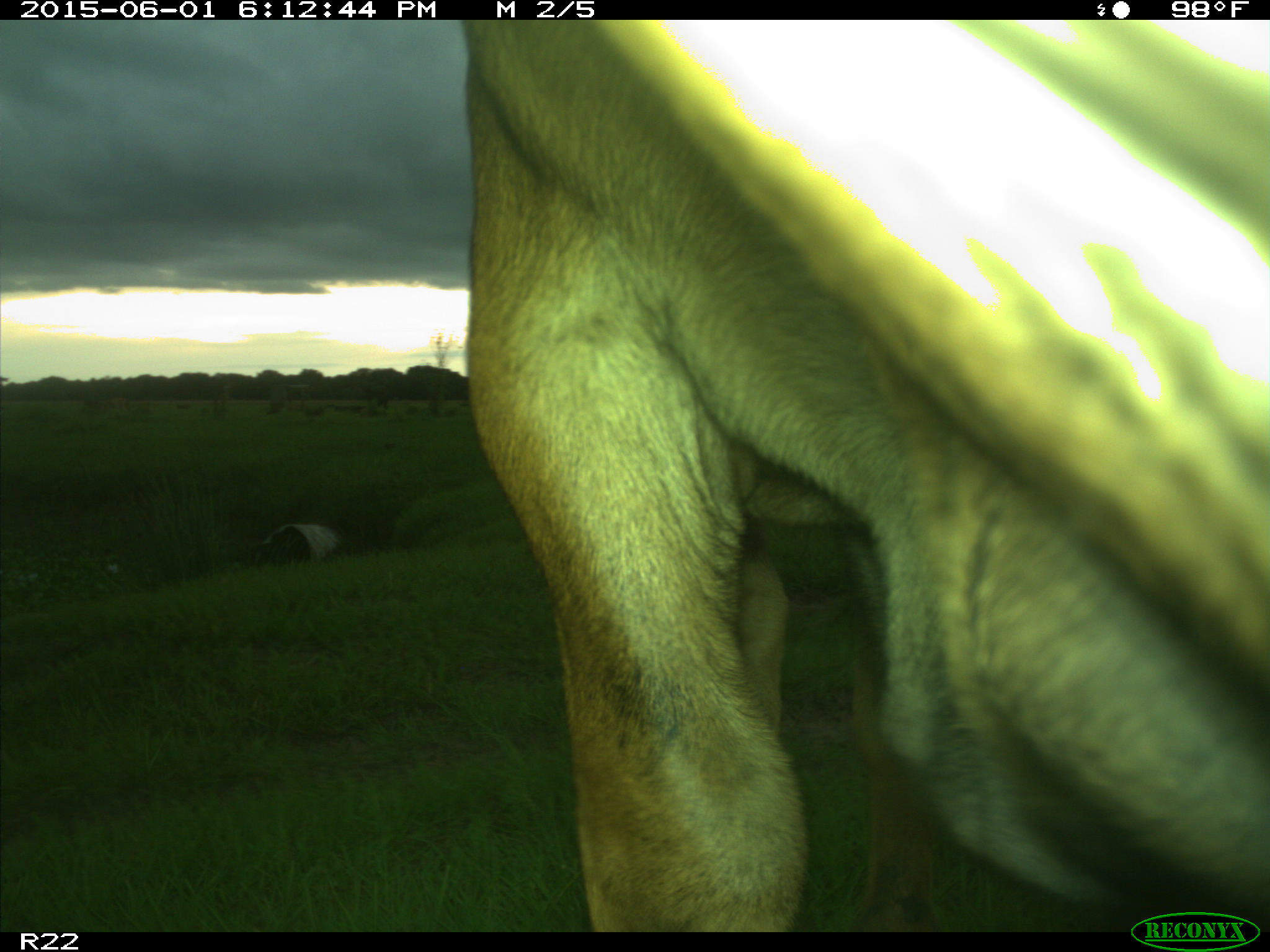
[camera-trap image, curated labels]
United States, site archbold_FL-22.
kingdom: Animalia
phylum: Chordata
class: Mammalia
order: Artiodactyla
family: Bovidae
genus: Bos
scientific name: Bos taurus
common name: domestic cow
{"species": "Bos taurus (domestic cow)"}